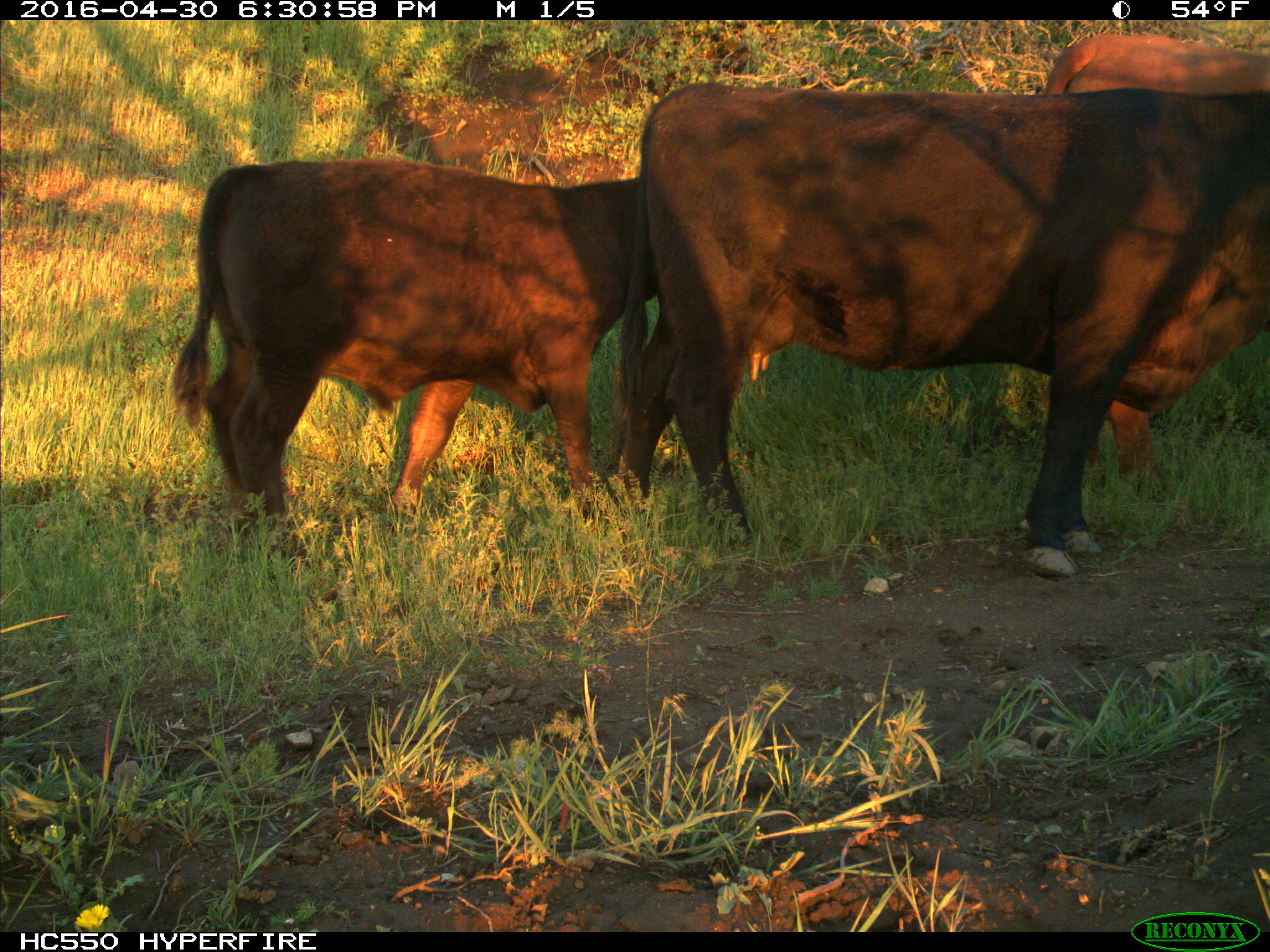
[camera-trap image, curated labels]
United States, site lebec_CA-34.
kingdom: Animalia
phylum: Chordata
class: Mammalia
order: Artiodactyla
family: Bovidae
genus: Bos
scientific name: Bos taurus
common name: domestic cow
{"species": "Bos taurus (domestic cow)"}